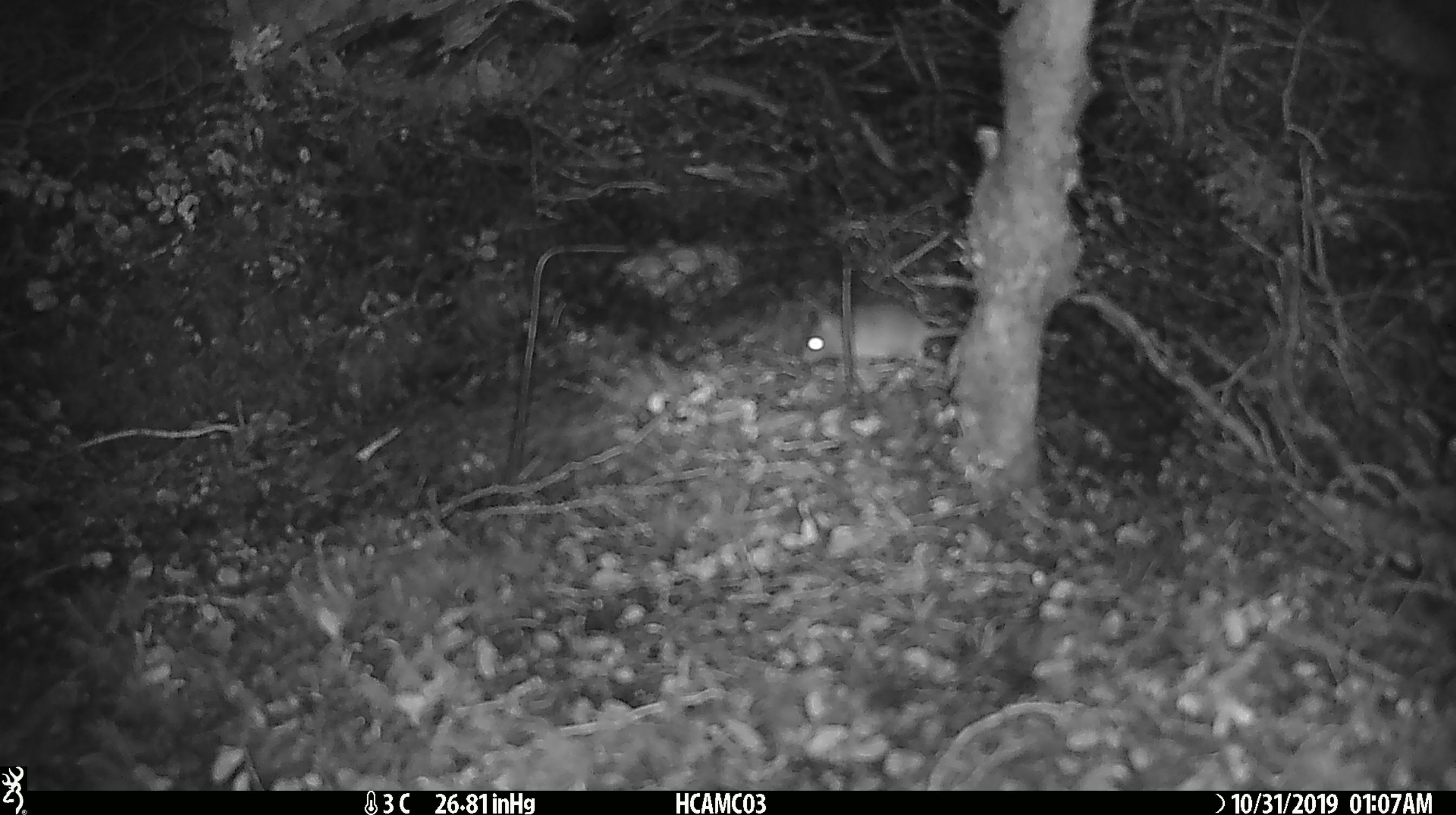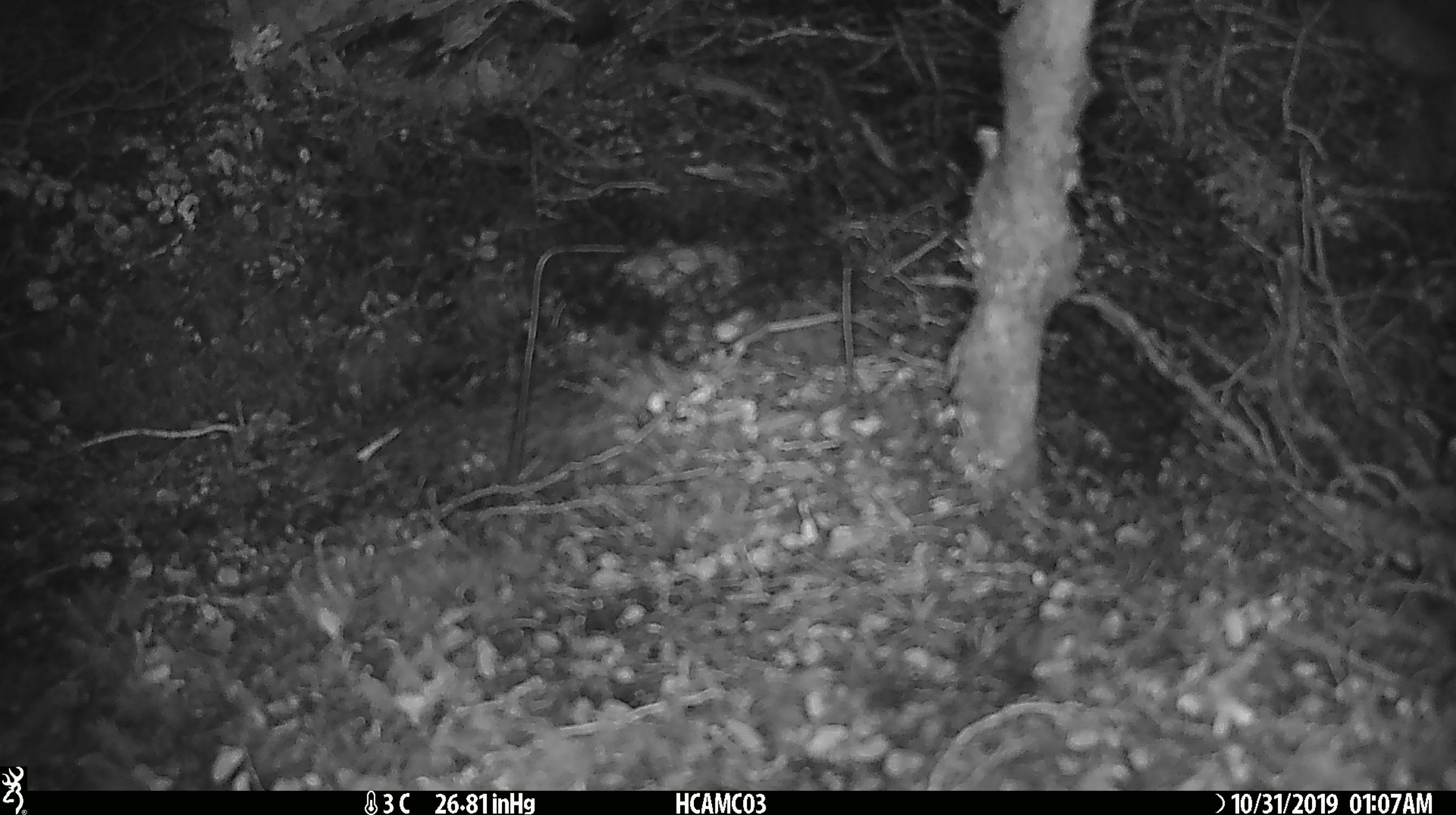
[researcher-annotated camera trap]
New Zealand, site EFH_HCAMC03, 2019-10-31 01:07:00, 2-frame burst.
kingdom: Animalia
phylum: Chordata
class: Mammalia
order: Rodentia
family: Muridae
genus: Mus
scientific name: Mus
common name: mouse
Mouse (Mus).